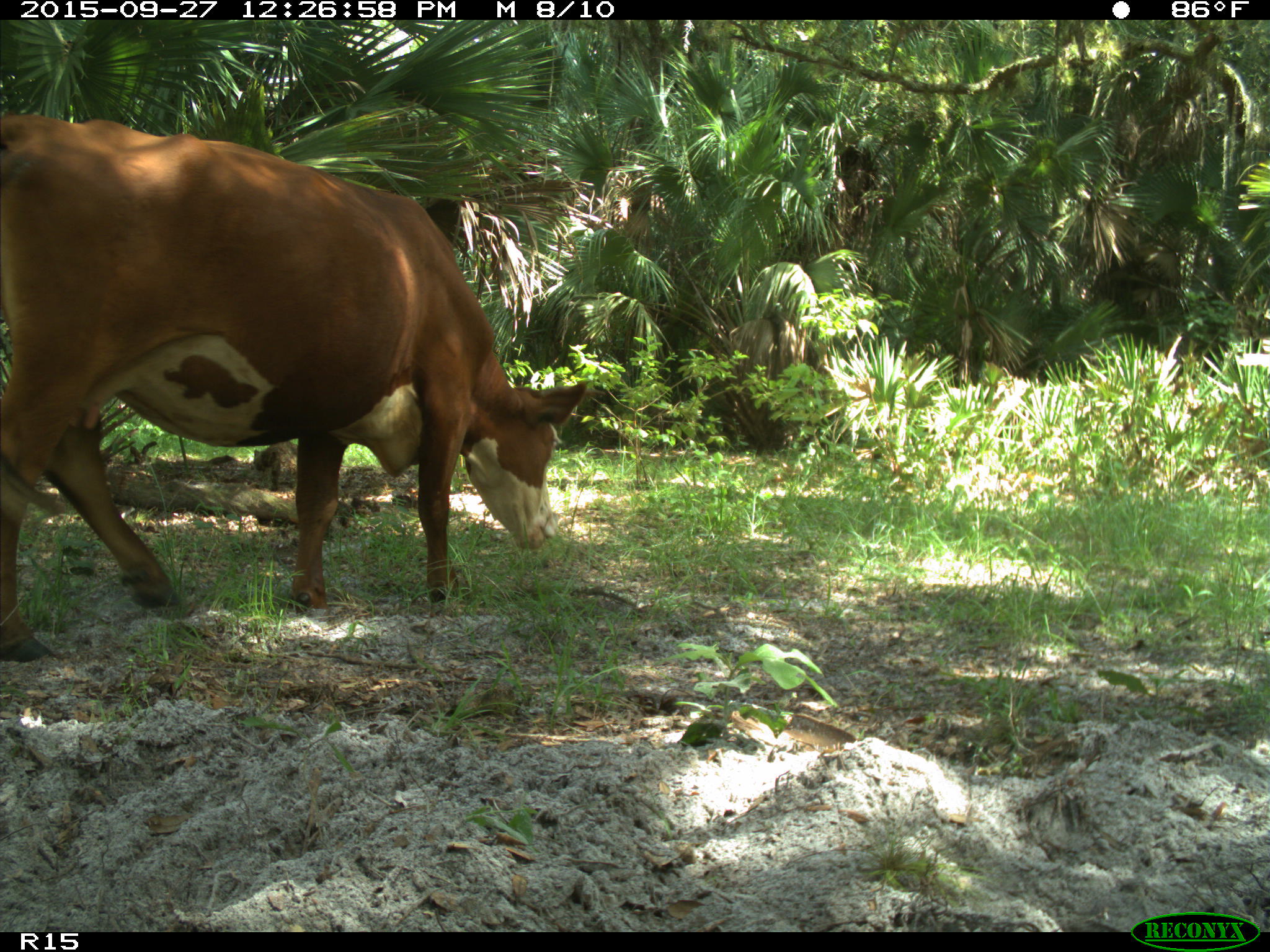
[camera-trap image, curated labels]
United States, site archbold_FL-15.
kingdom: Animalia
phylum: Chordata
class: Mammalia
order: Artiodactyla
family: Bovidae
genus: Bos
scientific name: Bos taurus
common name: domestic cow